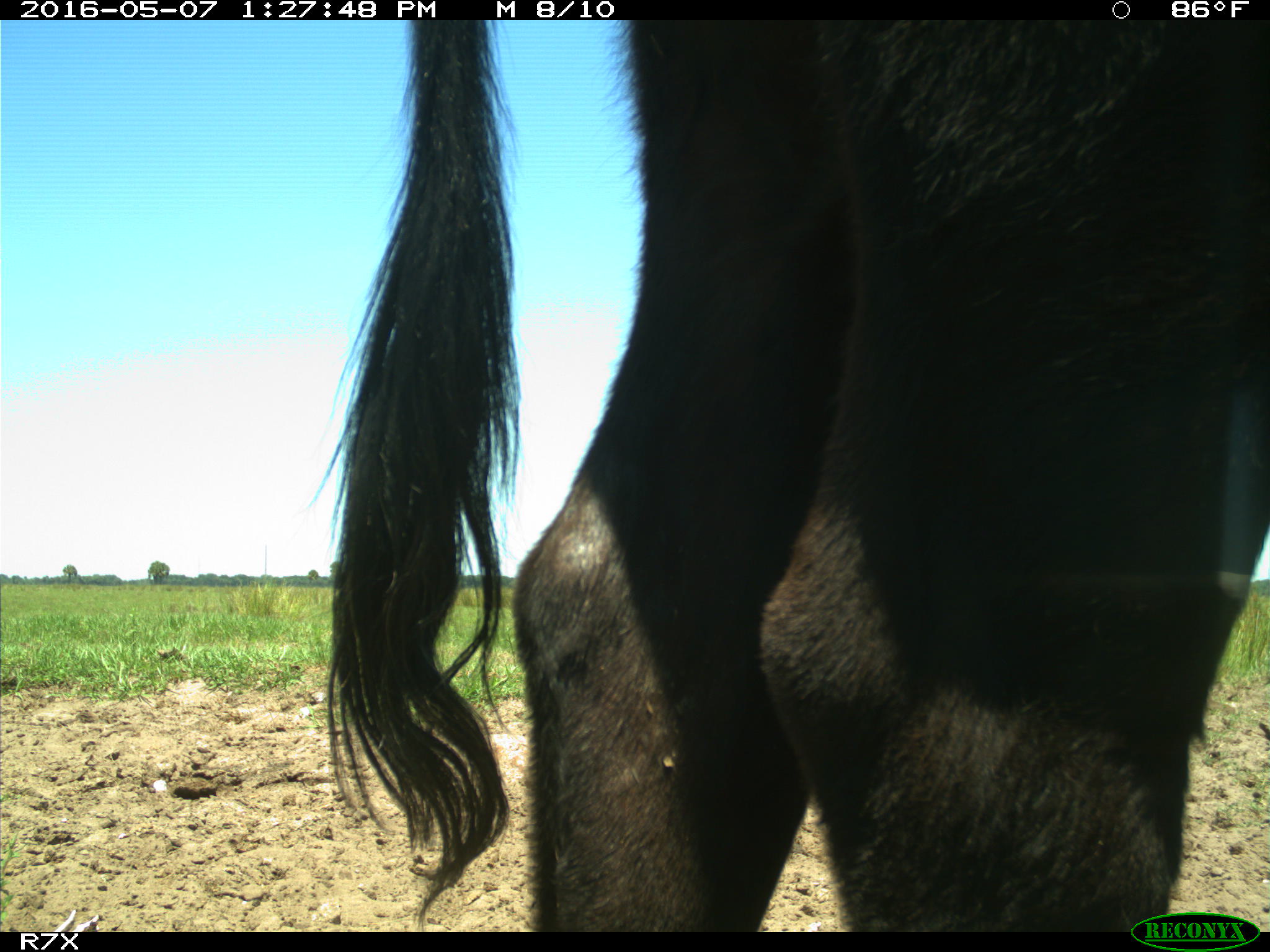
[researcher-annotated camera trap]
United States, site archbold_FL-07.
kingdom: Animalia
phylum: Chordata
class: Mammalia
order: Artiodactyla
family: Bovidae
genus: Bos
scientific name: Bos taurus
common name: domestic cow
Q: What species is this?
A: Bos taurus (domestic cow).